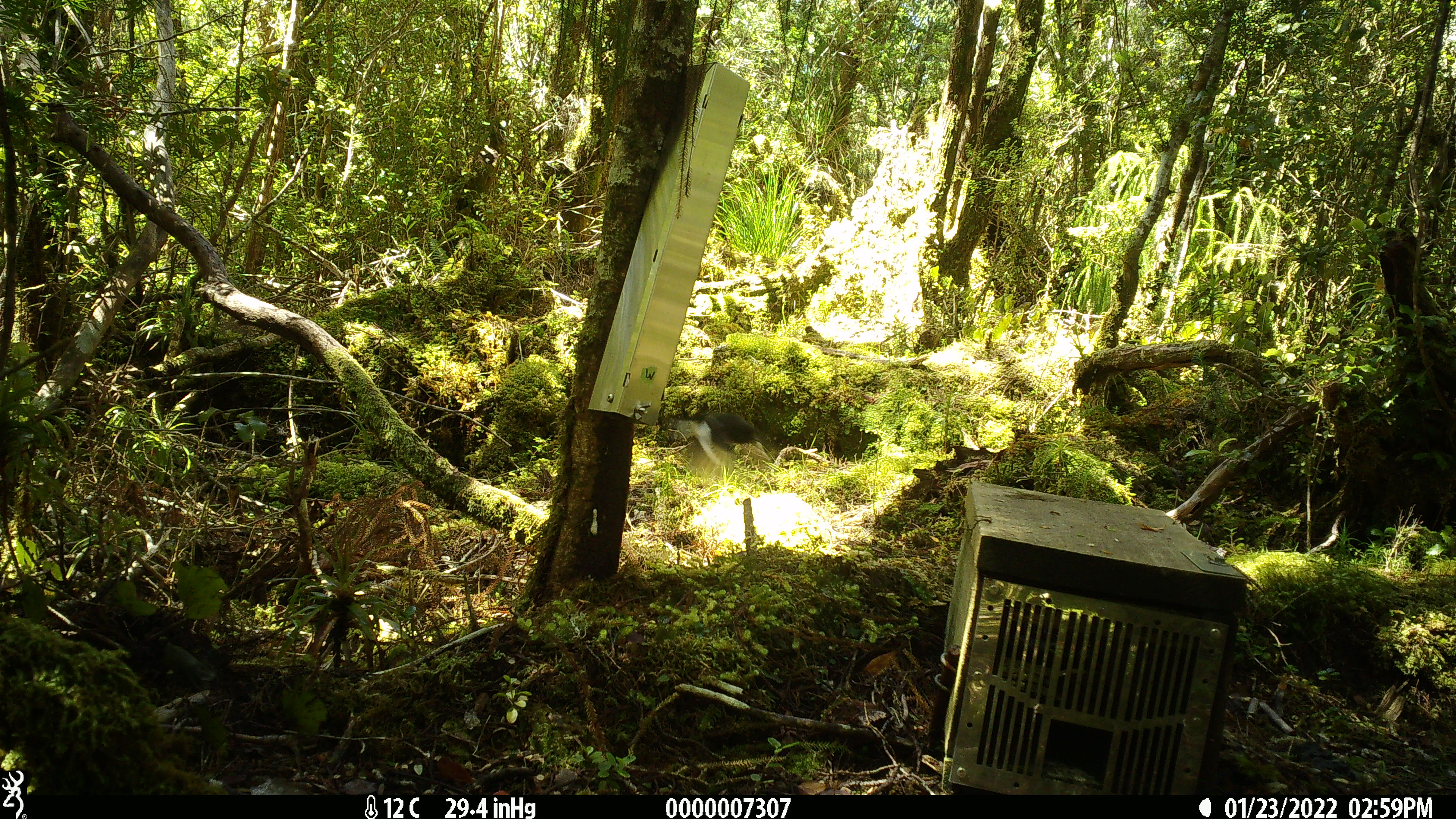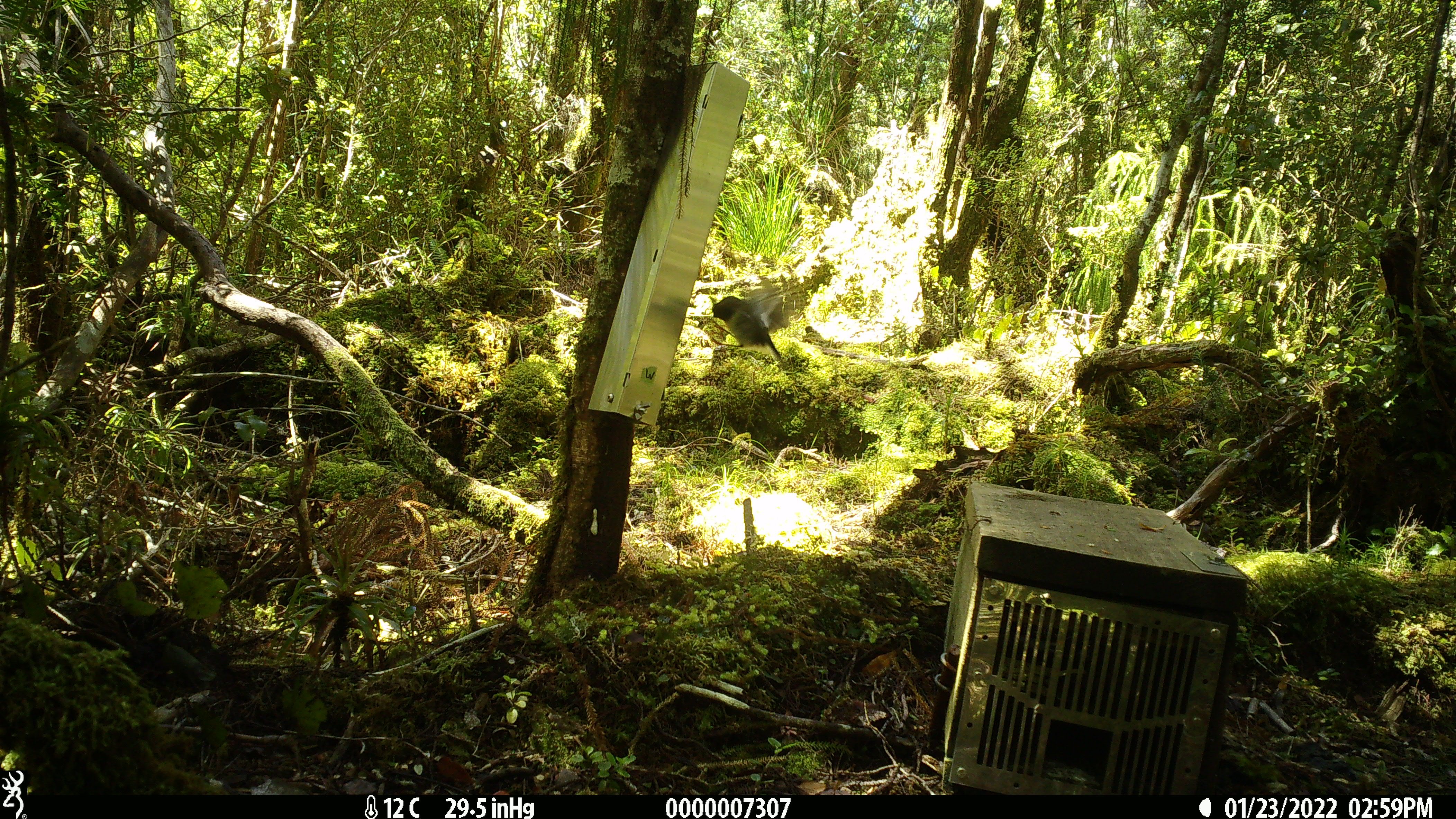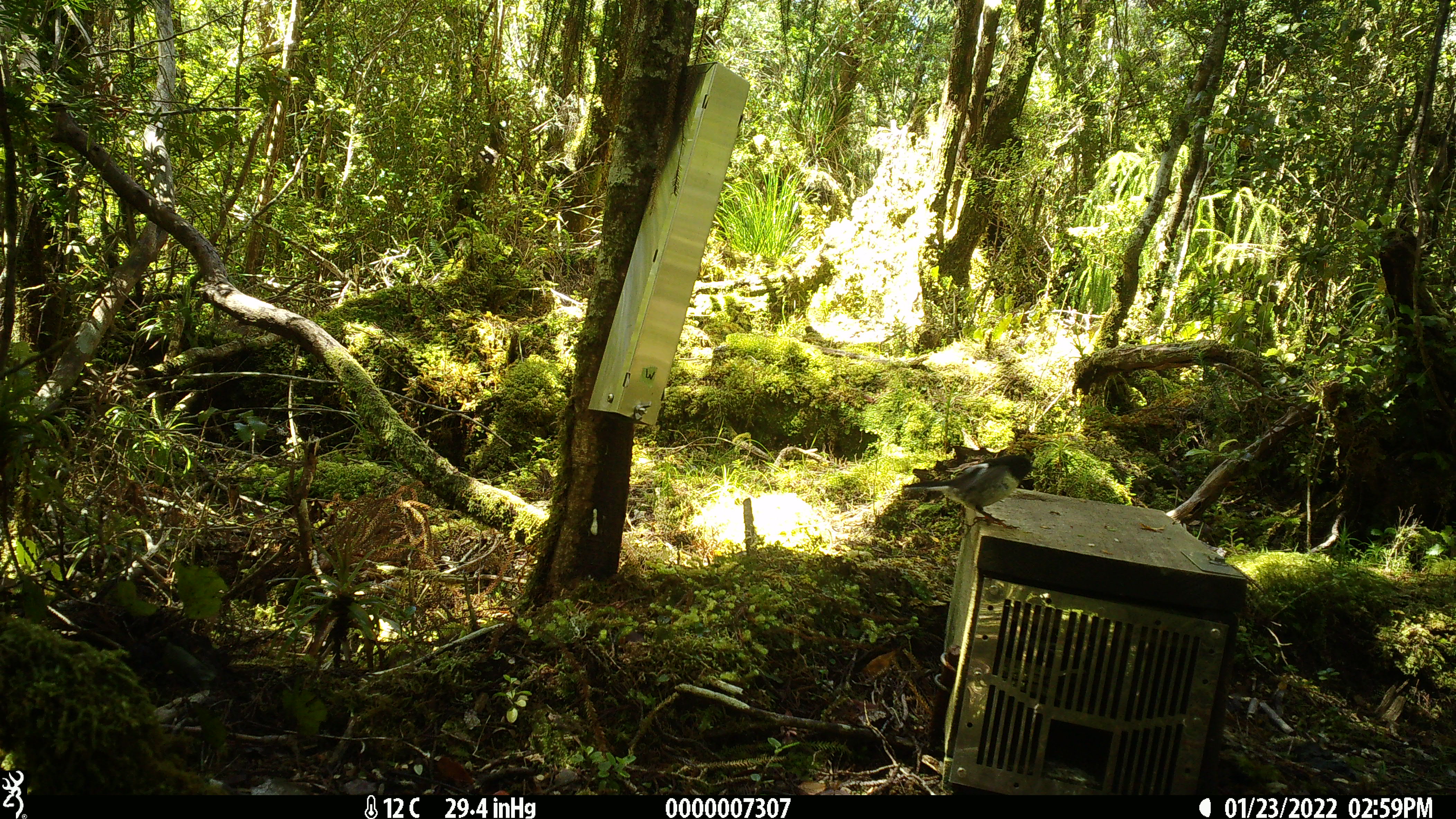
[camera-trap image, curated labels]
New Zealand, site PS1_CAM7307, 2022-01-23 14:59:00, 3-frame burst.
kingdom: Animalia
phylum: Chordata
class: Aves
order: Passeriformes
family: Petroicidae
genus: Petroica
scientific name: Petroica macrocephala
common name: tomtit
Tomtit (Petroica macrocephala).